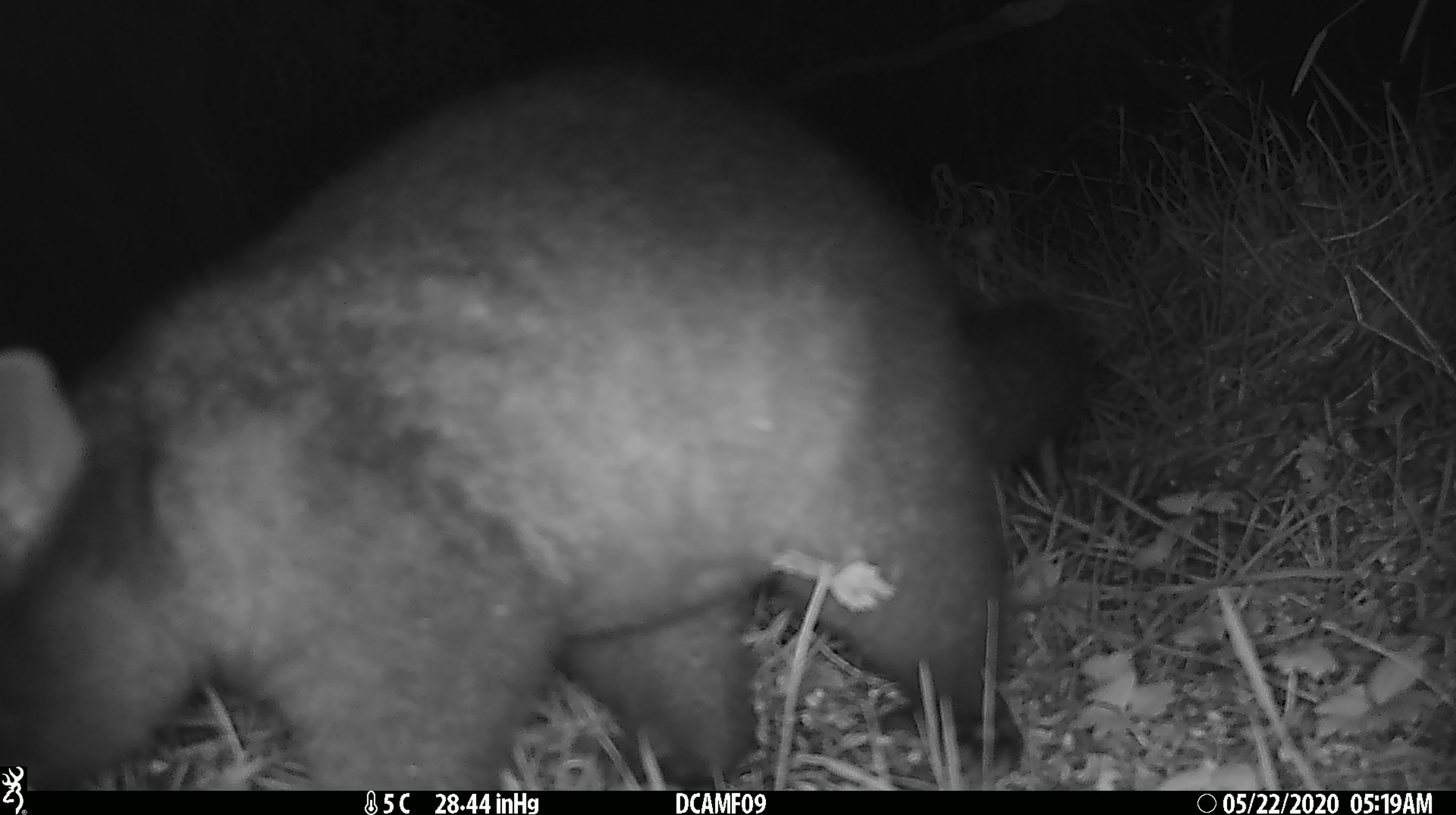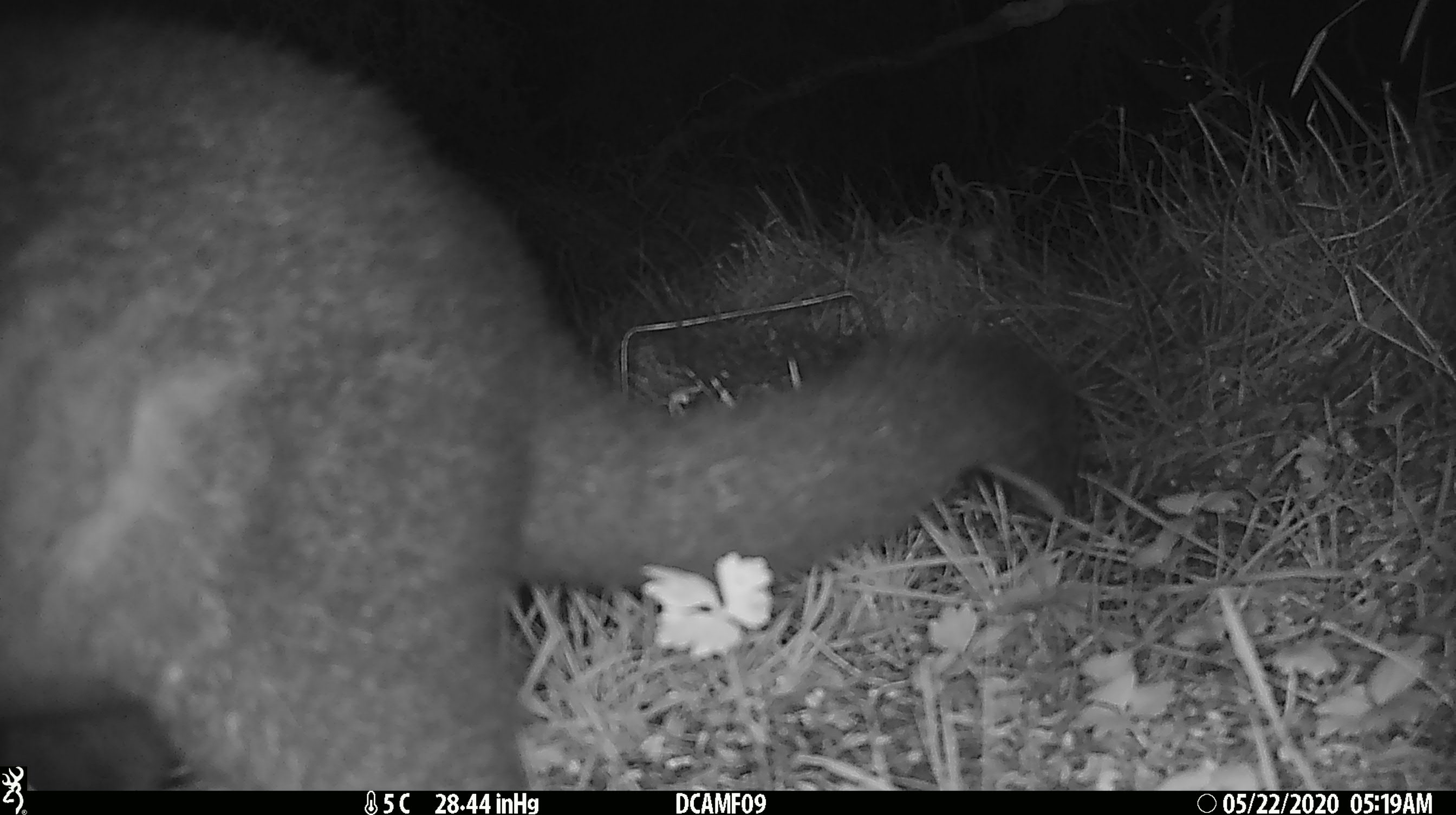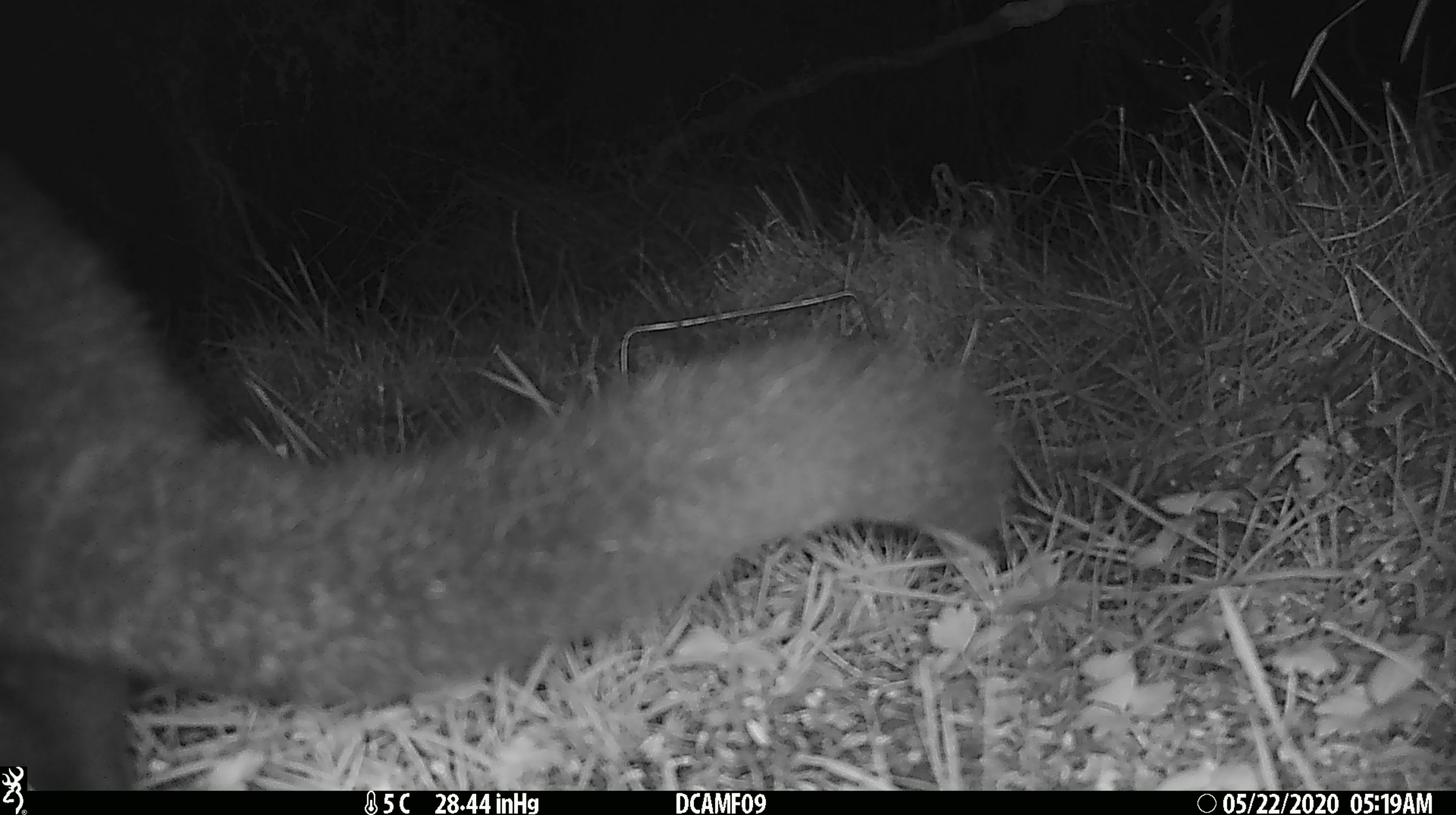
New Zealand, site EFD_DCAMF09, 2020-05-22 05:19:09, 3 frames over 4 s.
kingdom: Animalia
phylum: Chordata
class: Mammalia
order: Diprotodontia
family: Phalangeridae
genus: Trichosurus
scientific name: Trichosurus vulpecula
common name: common brushtail possum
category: possum